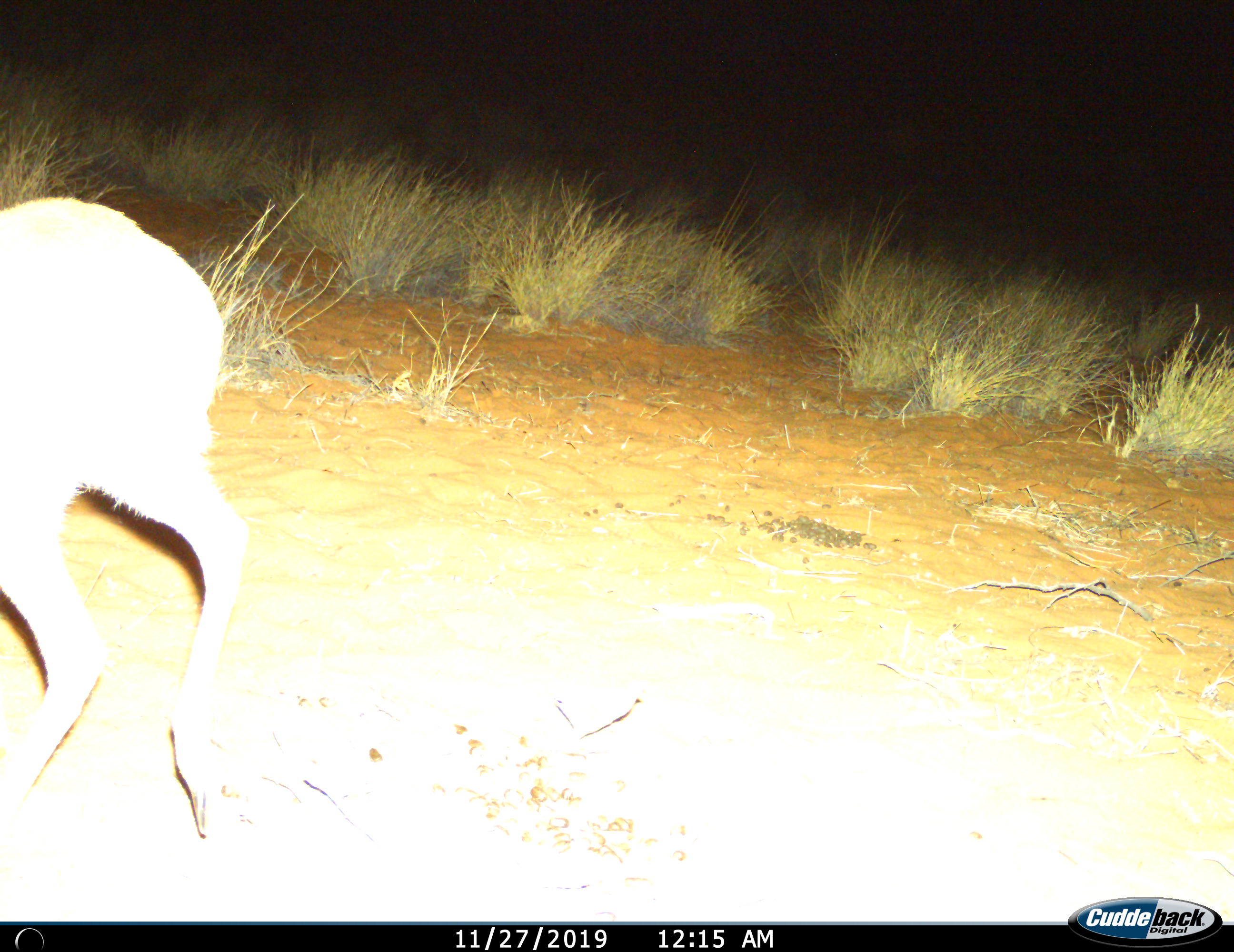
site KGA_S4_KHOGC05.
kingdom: Animalia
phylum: Chordata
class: Mammalia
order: Artiodactyla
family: Bovidae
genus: Raphicerus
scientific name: Raphicerus campestris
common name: steenbok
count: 1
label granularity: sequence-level